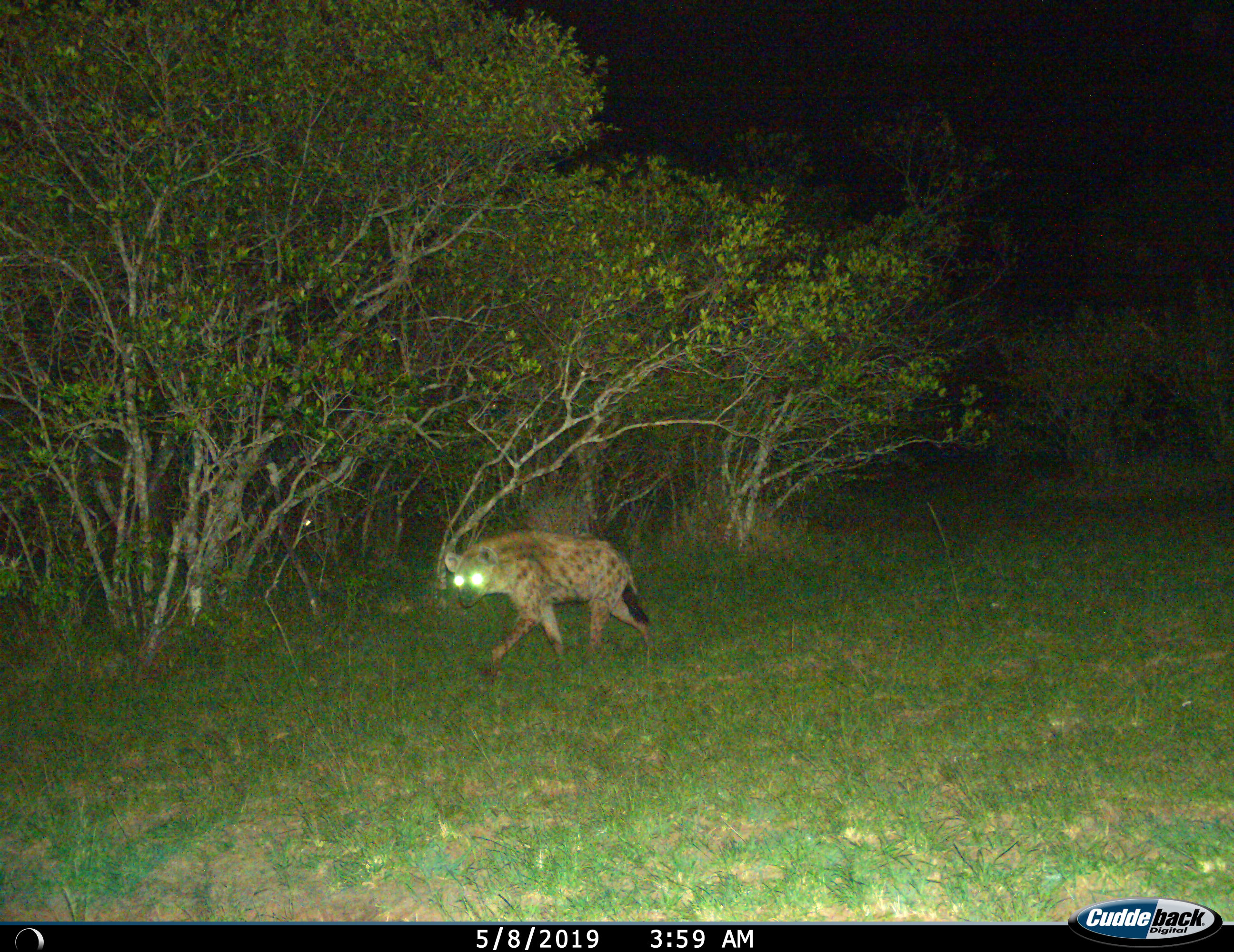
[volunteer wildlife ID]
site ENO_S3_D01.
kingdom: Animalia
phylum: Chordata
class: Mammalia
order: Carnivora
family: Hyaenidae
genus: Crocuta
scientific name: Crocuta crocuta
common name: spotted hyena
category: hyenaspotted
Hyenaspotted (spotted hyena) (Crocuta crocuta), count 1. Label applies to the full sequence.